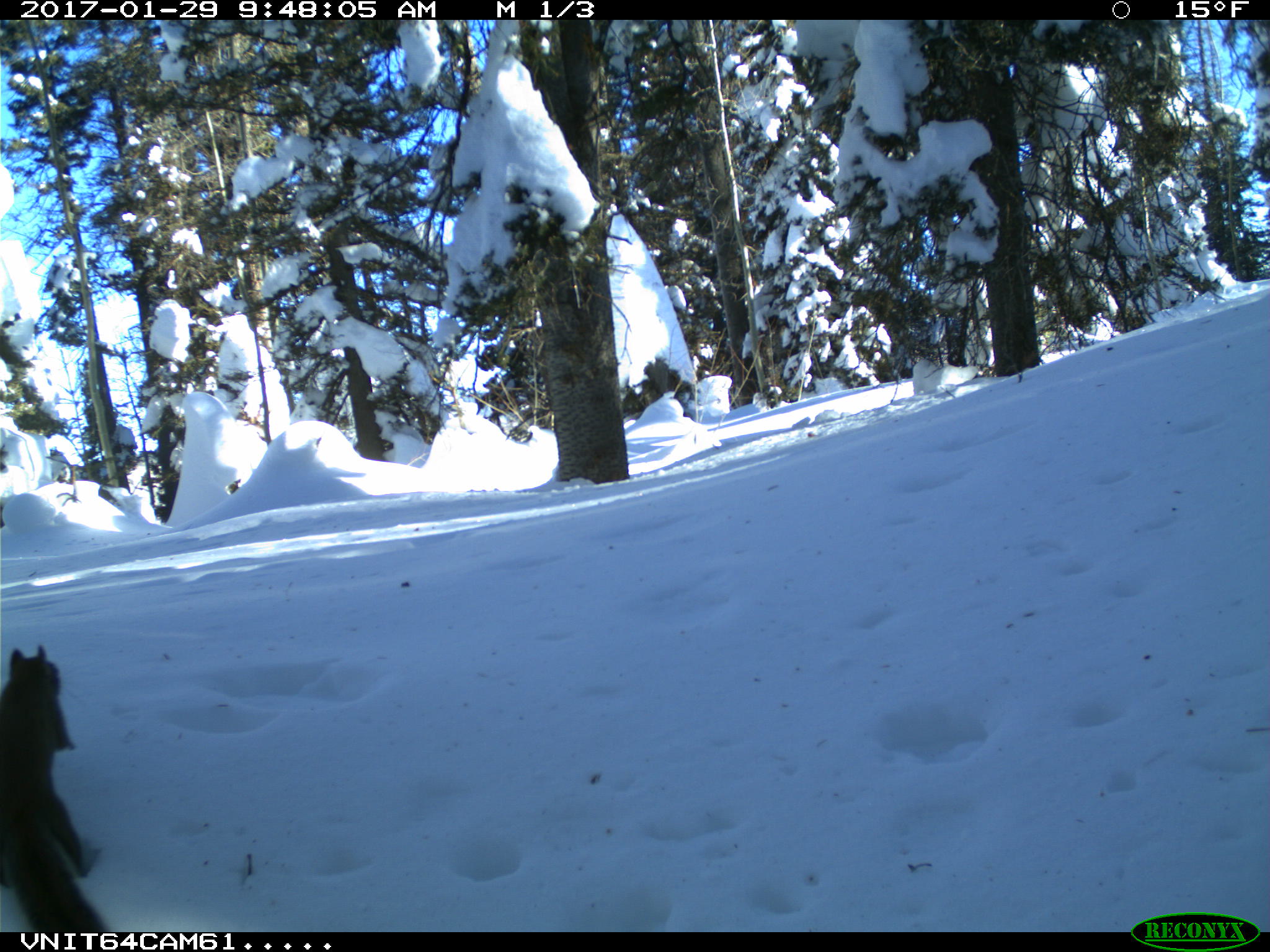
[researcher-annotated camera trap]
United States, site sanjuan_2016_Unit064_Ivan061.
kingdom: Animalia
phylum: Chordata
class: Mammalia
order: Rodentia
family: Sciuridae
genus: Tamiasciurus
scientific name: Tamiasciurus hudsonicus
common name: american red squirrel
Tamiasciurus hudsonicus (american red squirrel).